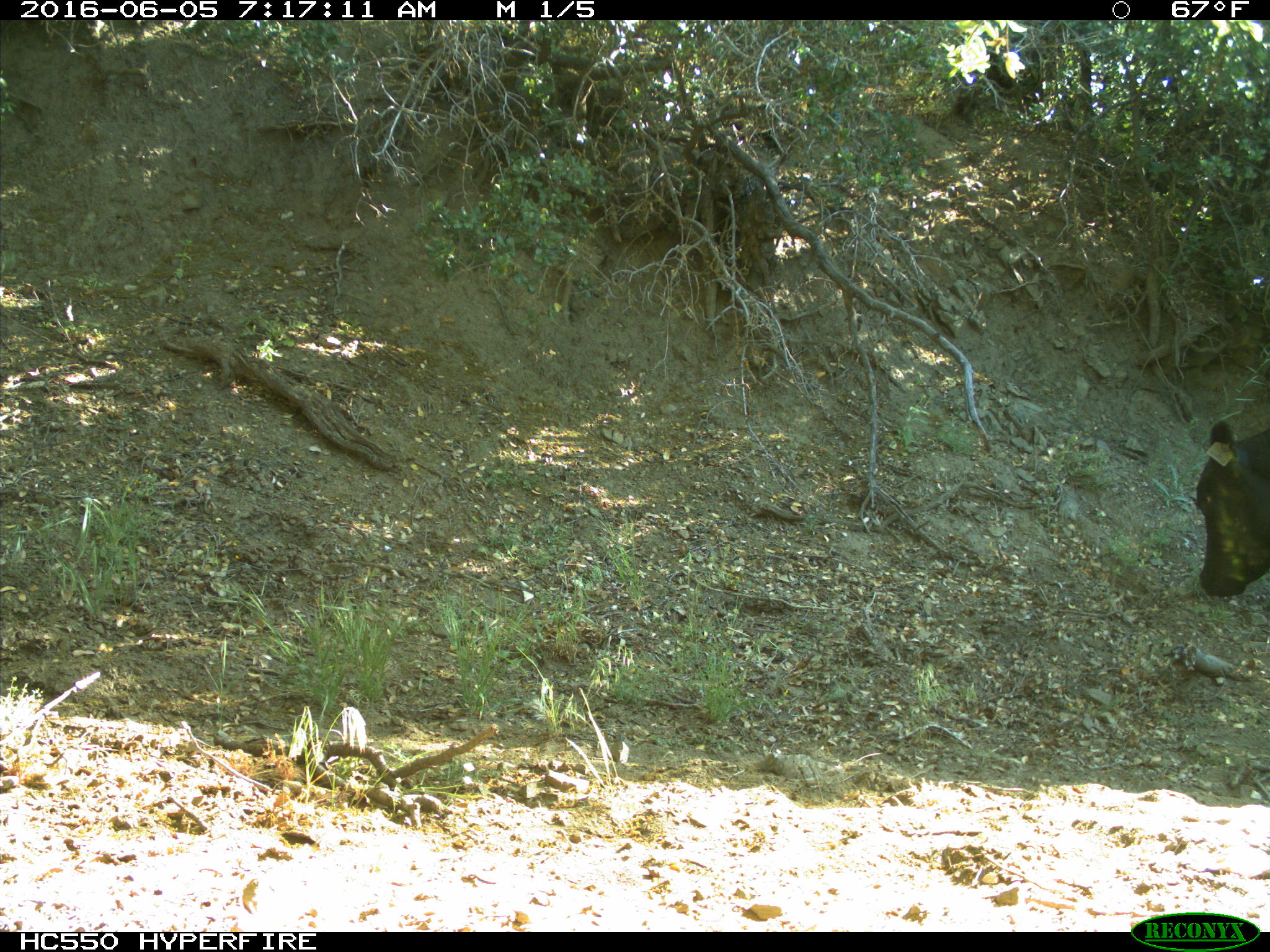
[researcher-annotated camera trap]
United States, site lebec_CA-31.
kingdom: Animalia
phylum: Chordata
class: Mammalia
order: Artiodactyla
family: Bovidae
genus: Bos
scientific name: Bos taurus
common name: domestic cow